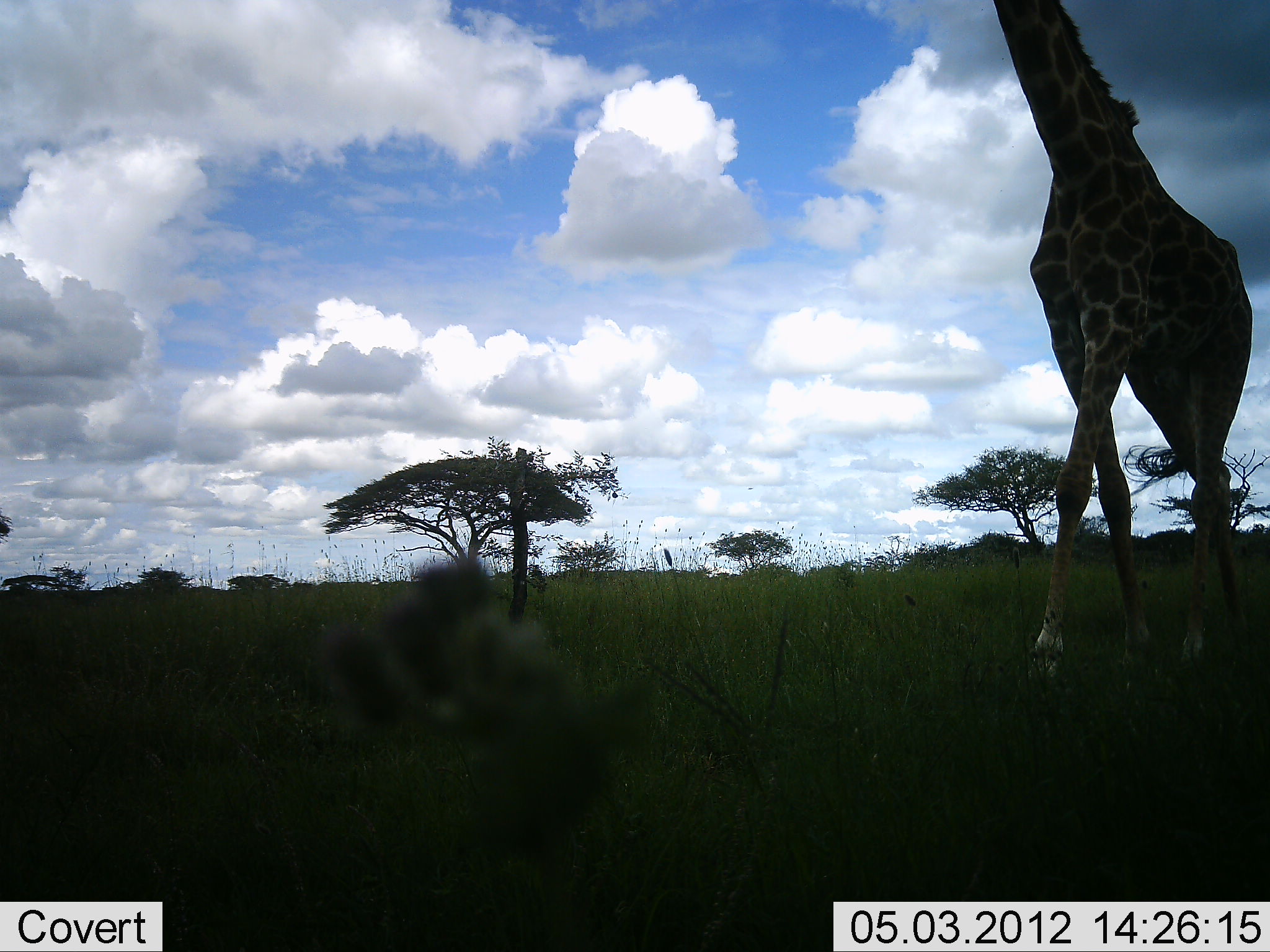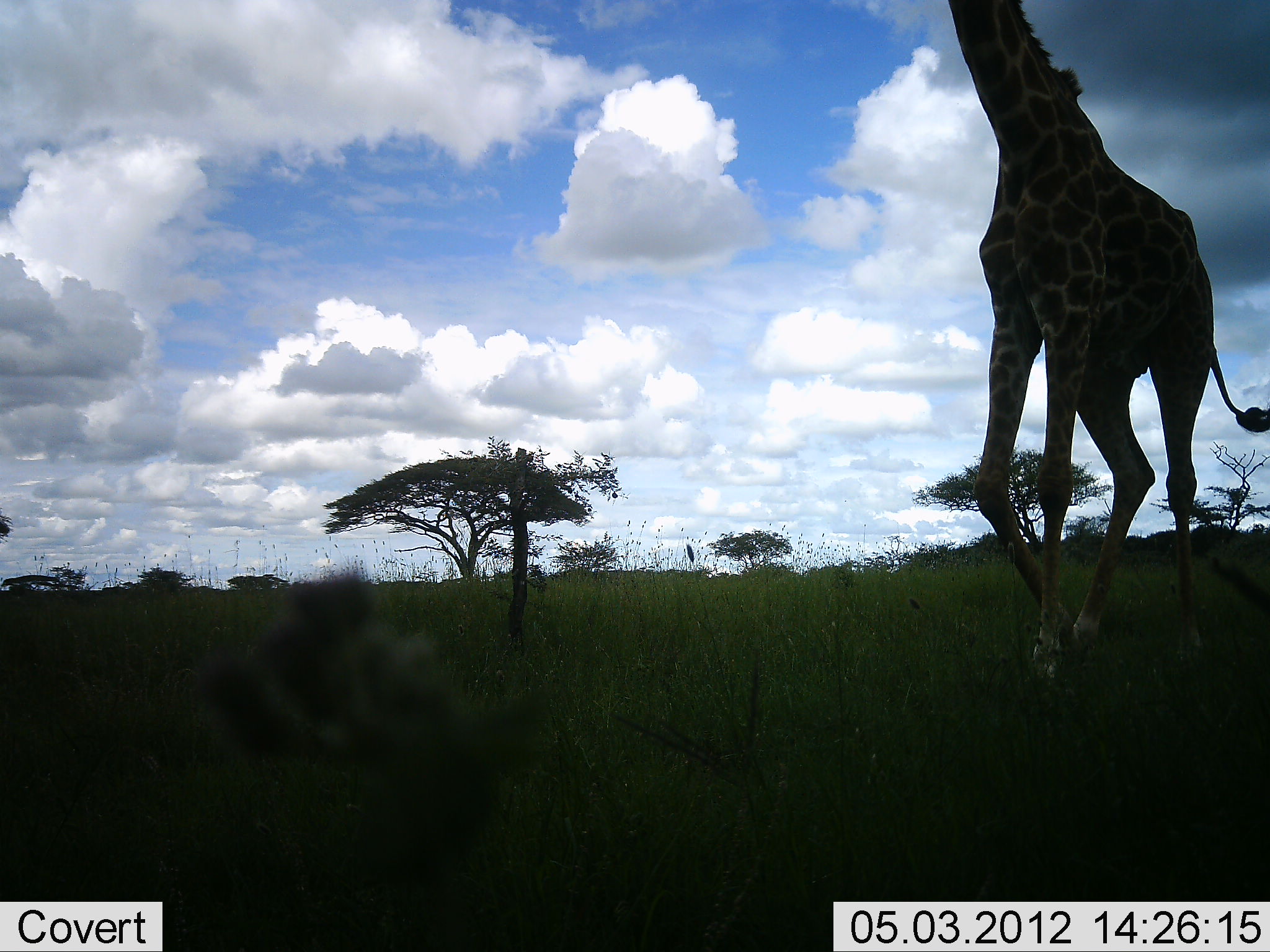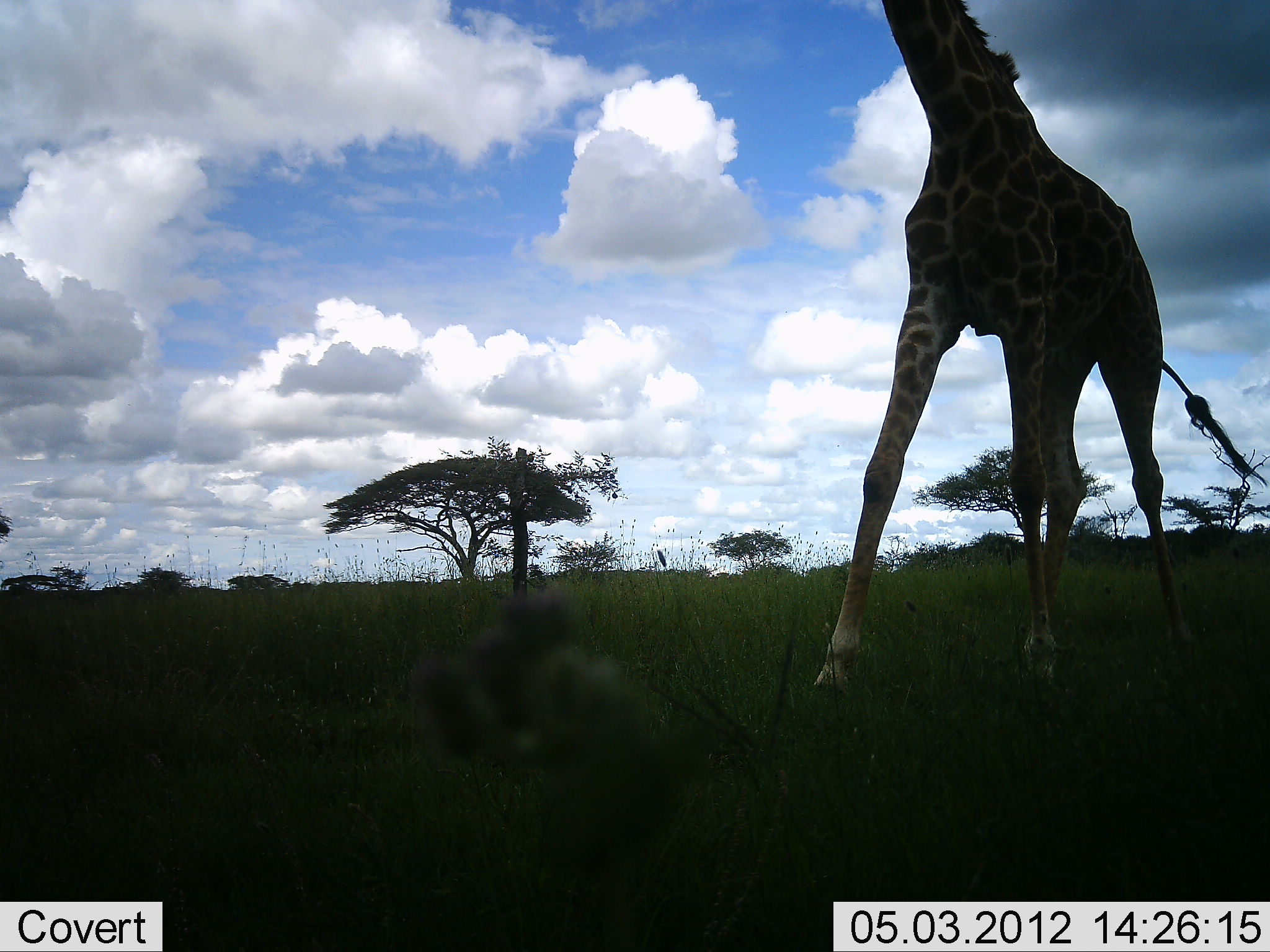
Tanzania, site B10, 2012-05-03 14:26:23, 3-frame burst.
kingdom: Animalia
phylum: Chordata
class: Mammalia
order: Artiodactyla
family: Giraffidae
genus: Giraffa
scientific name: Giraffa camelopardalis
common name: giraffe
Giraffe (Giraffa camelopardalis), count 1. Behavior (volunteer vote fractions): standing 12%, resting 0%, moving 88%, interacting 0%. Young present (vote fraction): 0%. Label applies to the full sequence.